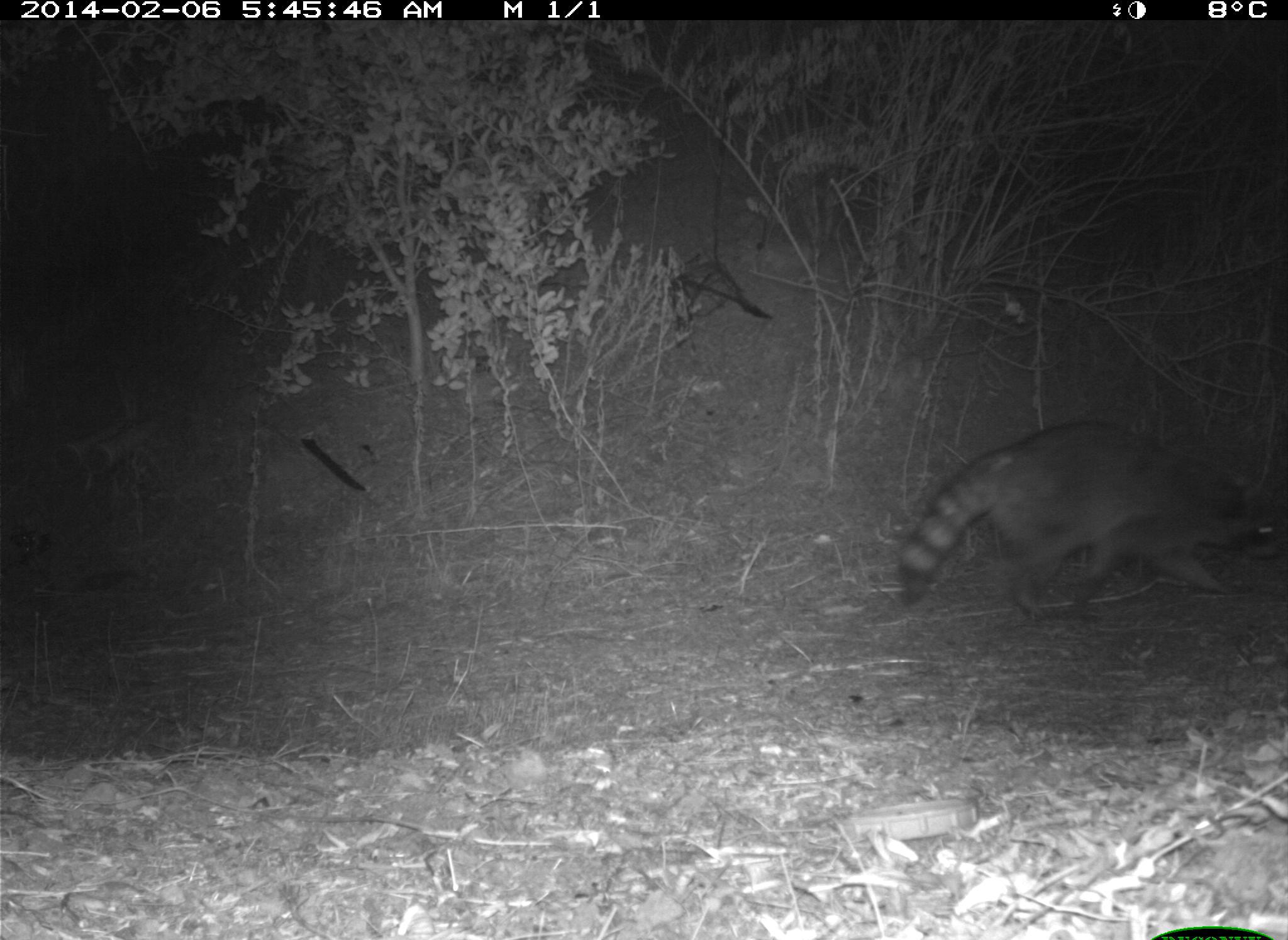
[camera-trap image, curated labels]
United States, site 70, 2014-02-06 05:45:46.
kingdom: Animalia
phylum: Chordata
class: Mammalia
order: Carnivora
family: Procyonidae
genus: Procyon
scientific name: Procyon lotor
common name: raccoon